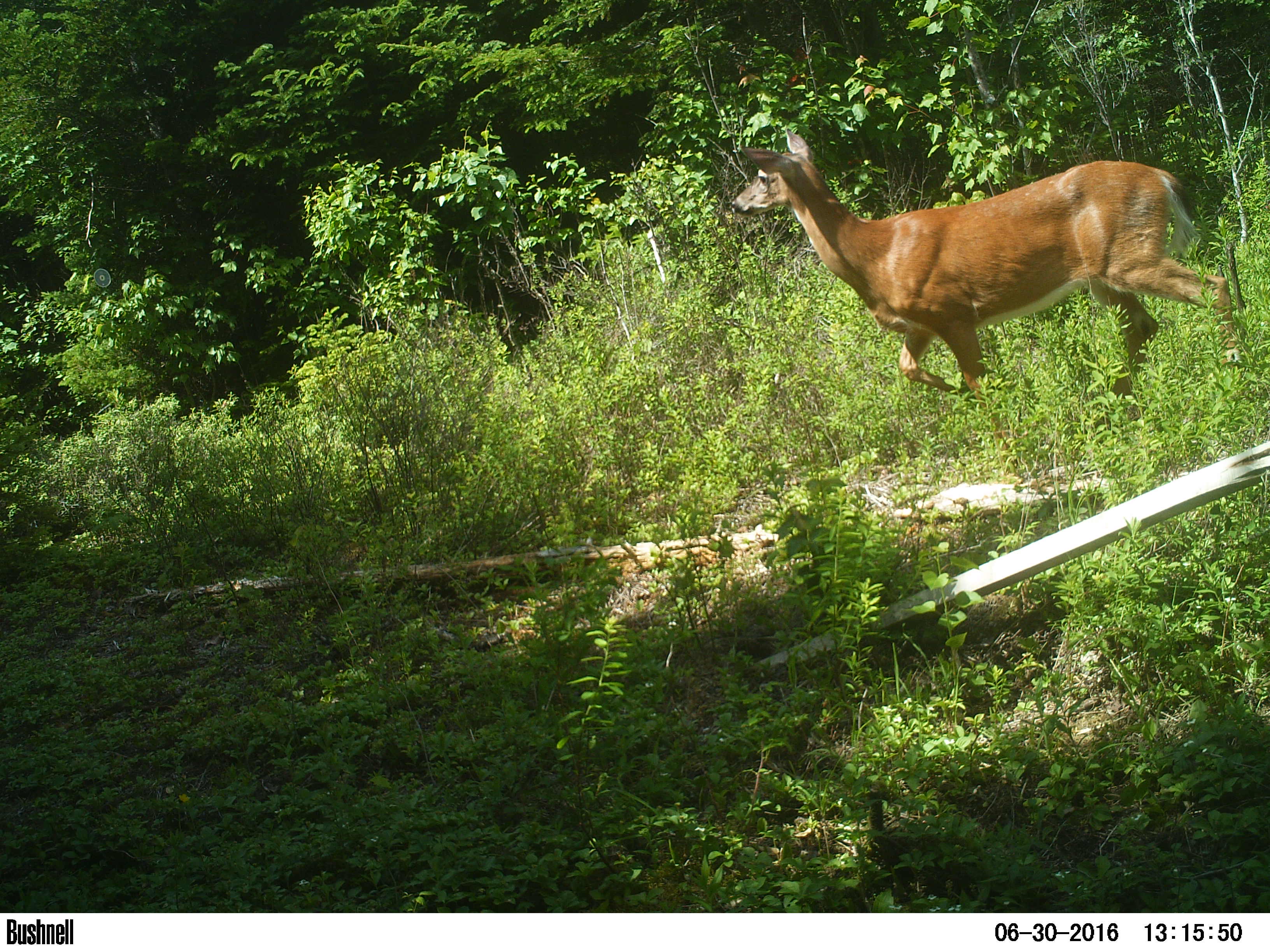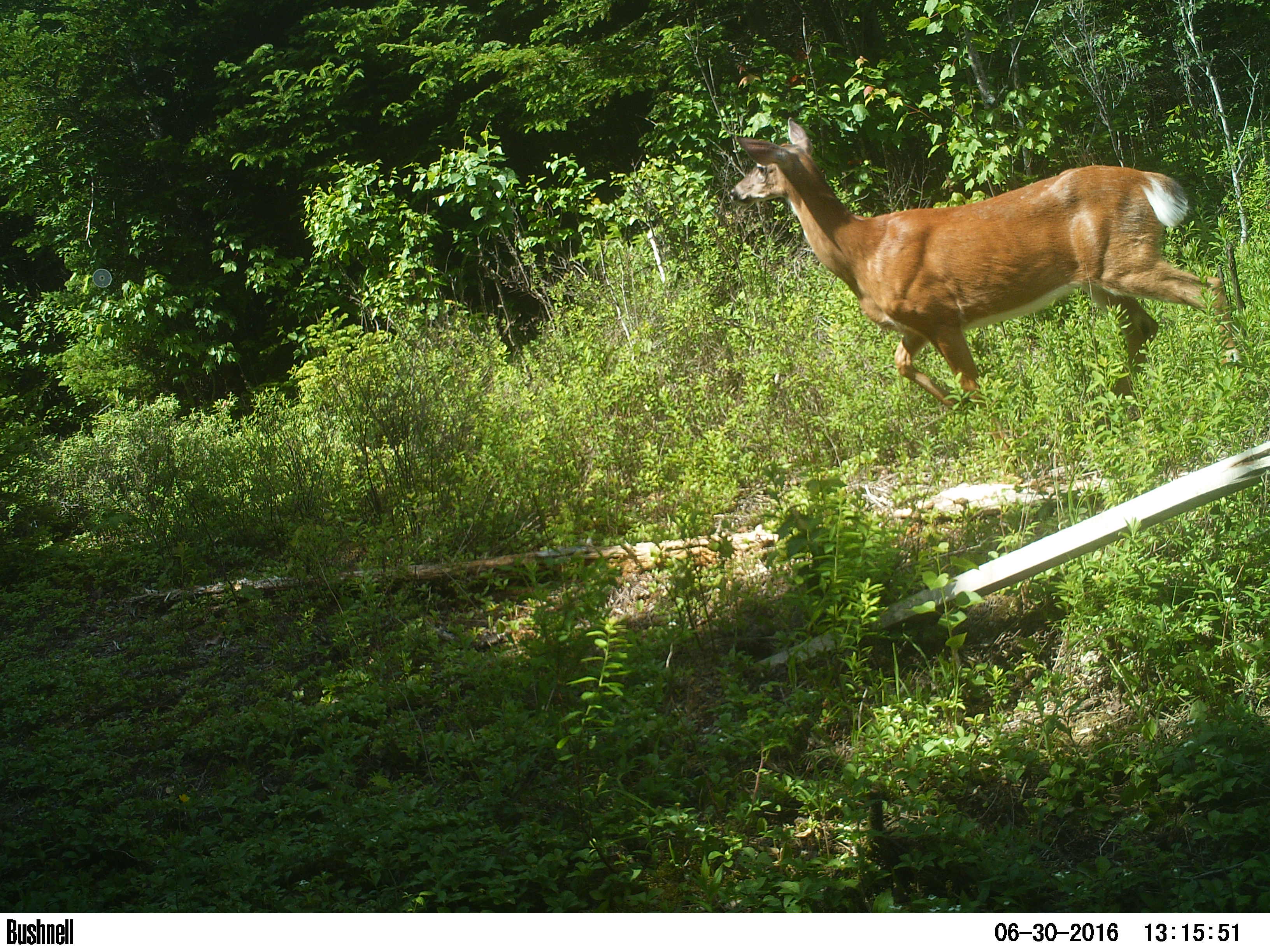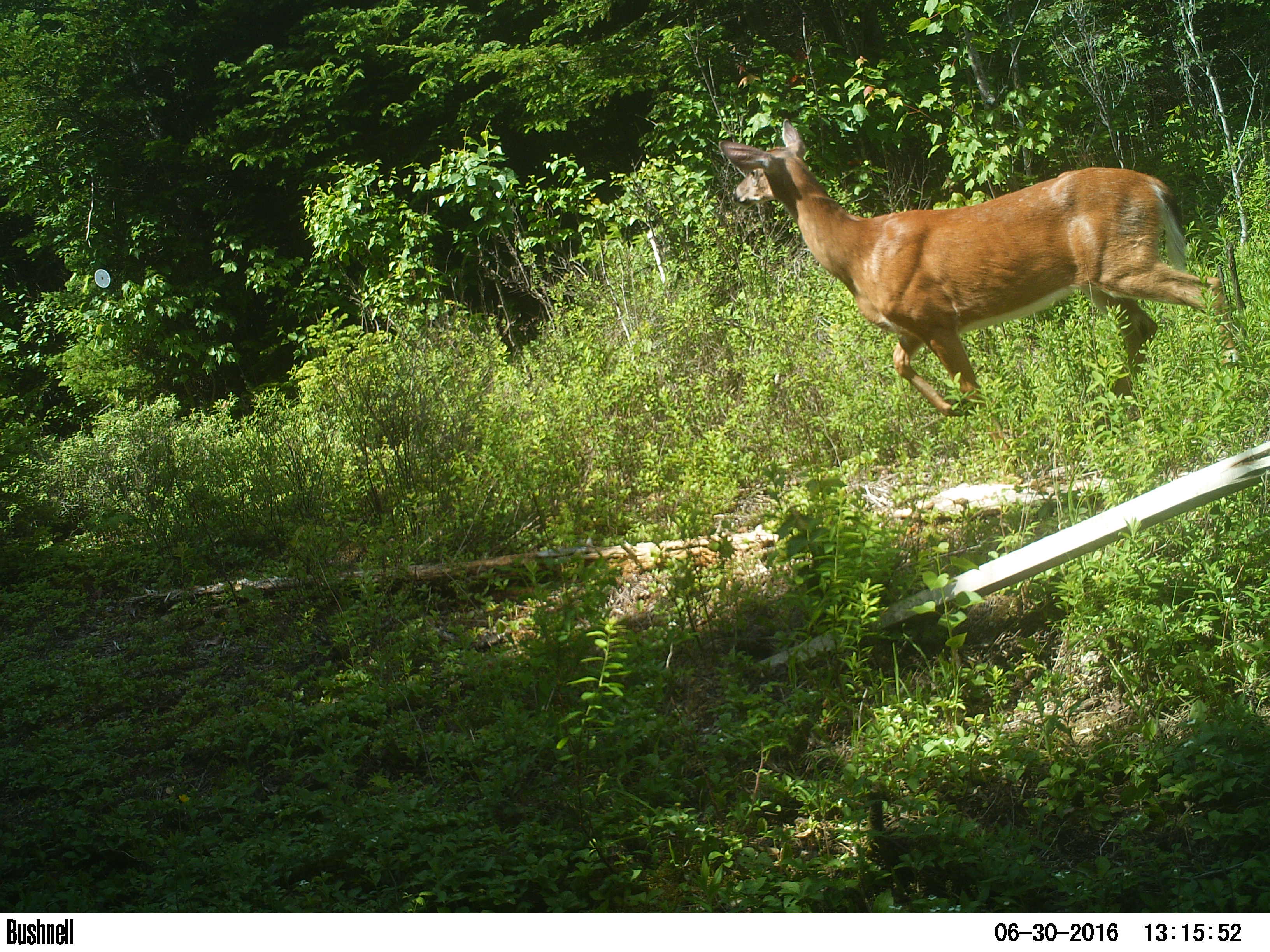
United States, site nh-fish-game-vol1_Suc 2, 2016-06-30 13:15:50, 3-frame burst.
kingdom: Animalia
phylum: Chordata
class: Mammalia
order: Artiodactyla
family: Cervidae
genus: Odocoileus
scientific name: Odocoileus virginianus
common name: white-tailed deer